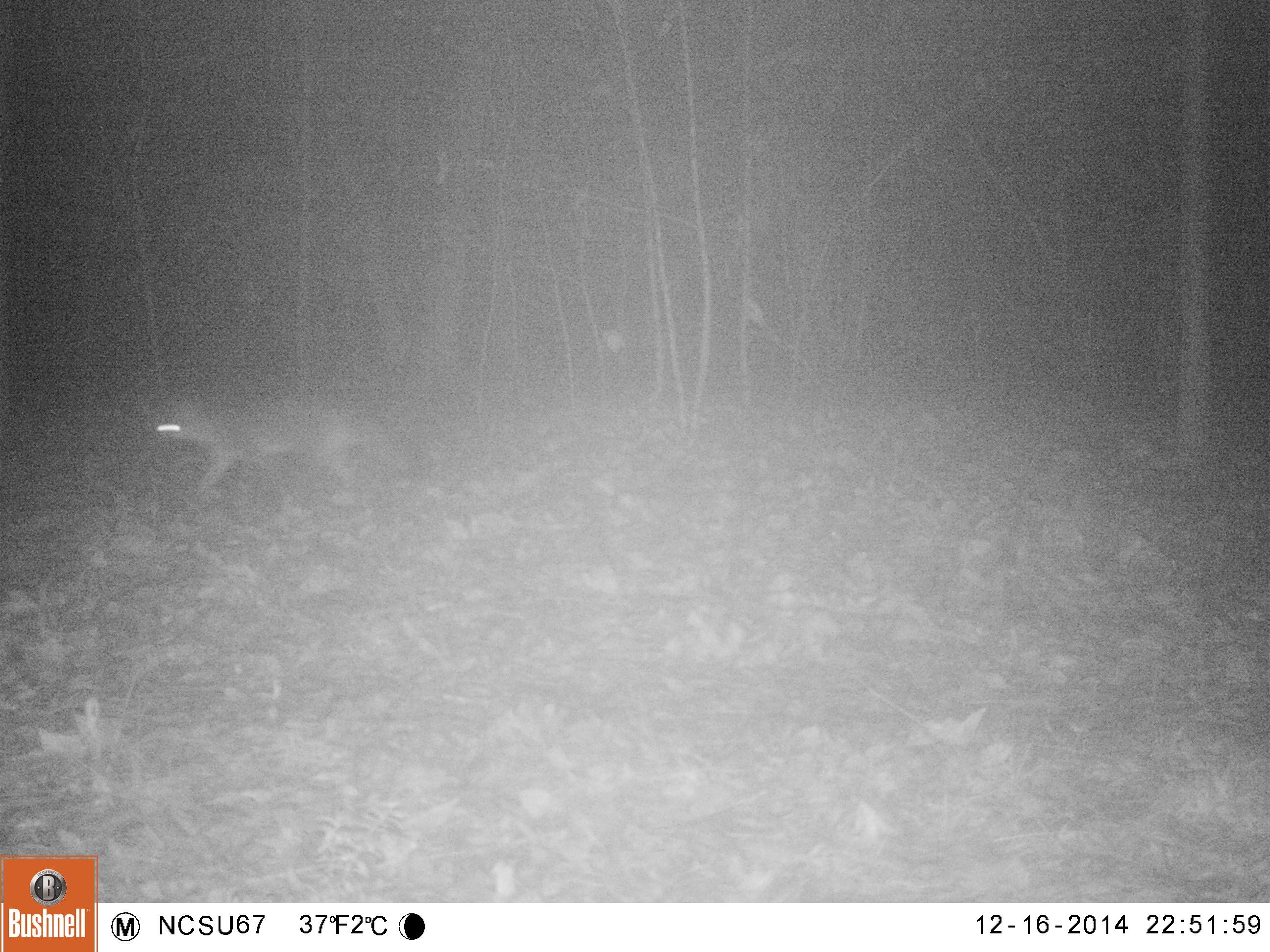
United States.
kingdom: Animalia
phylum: Chordata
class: Mammalia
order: Carnivora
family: Canidae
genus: Urocyon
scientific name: Urocyon cinereoargenteus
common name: gray fox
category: Grey Fox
Grey Fox (gray fox) (Urocyon cinereoargenteus).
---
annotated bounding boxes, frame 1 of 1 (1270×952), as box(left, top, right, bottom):
Grey Fox: box(147, 392, 431, 502)